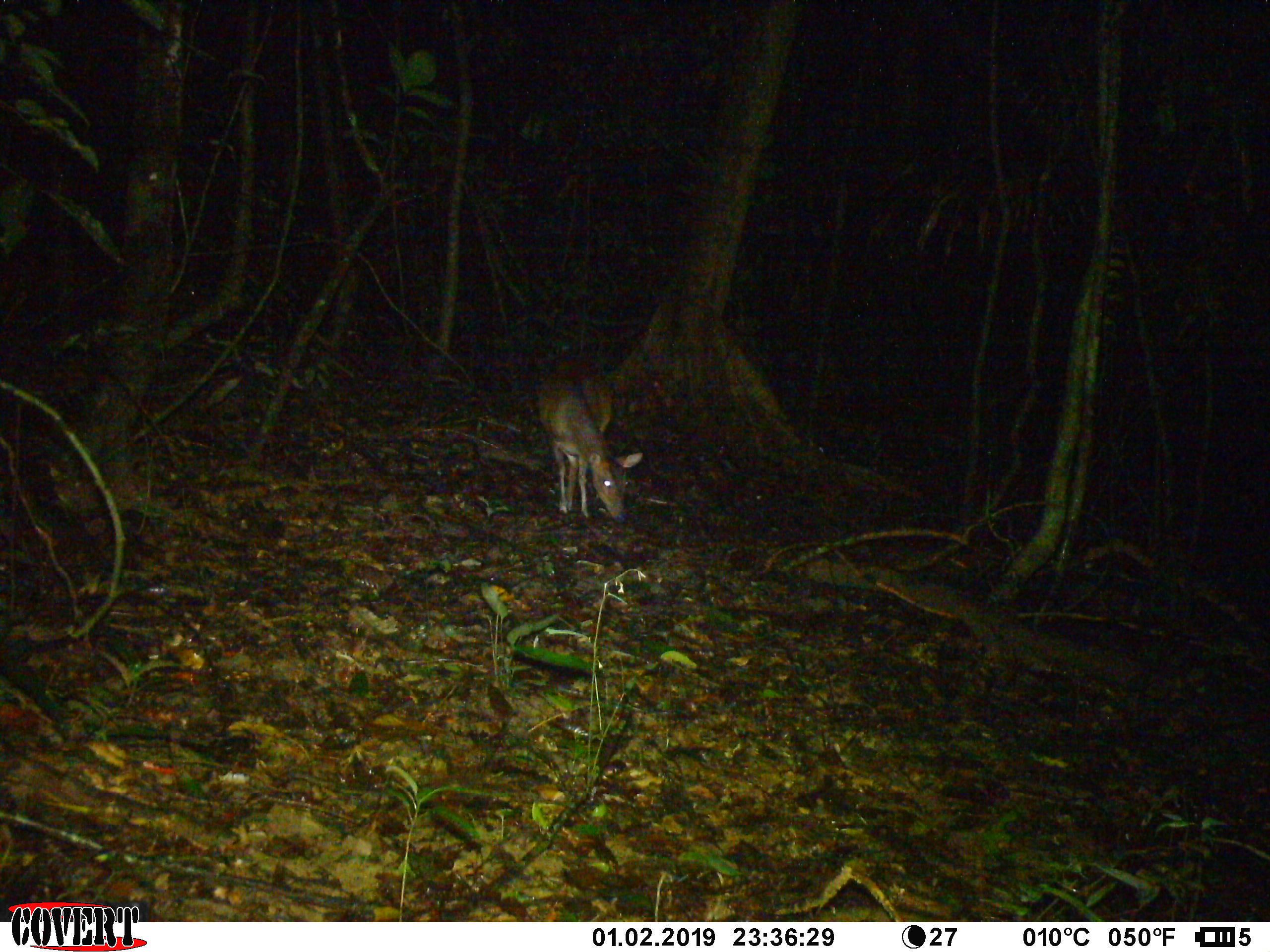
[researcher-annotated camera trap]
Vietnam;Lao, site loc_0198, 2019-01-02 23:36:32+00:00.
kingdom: Animalia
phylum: Chordata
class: Mammalia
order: Artiodactyla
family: Cervidae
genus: Muntiacus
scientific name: Muntiacus vuquangensis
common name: large-antlered muntjac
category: large antlered muntjac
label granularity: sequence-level